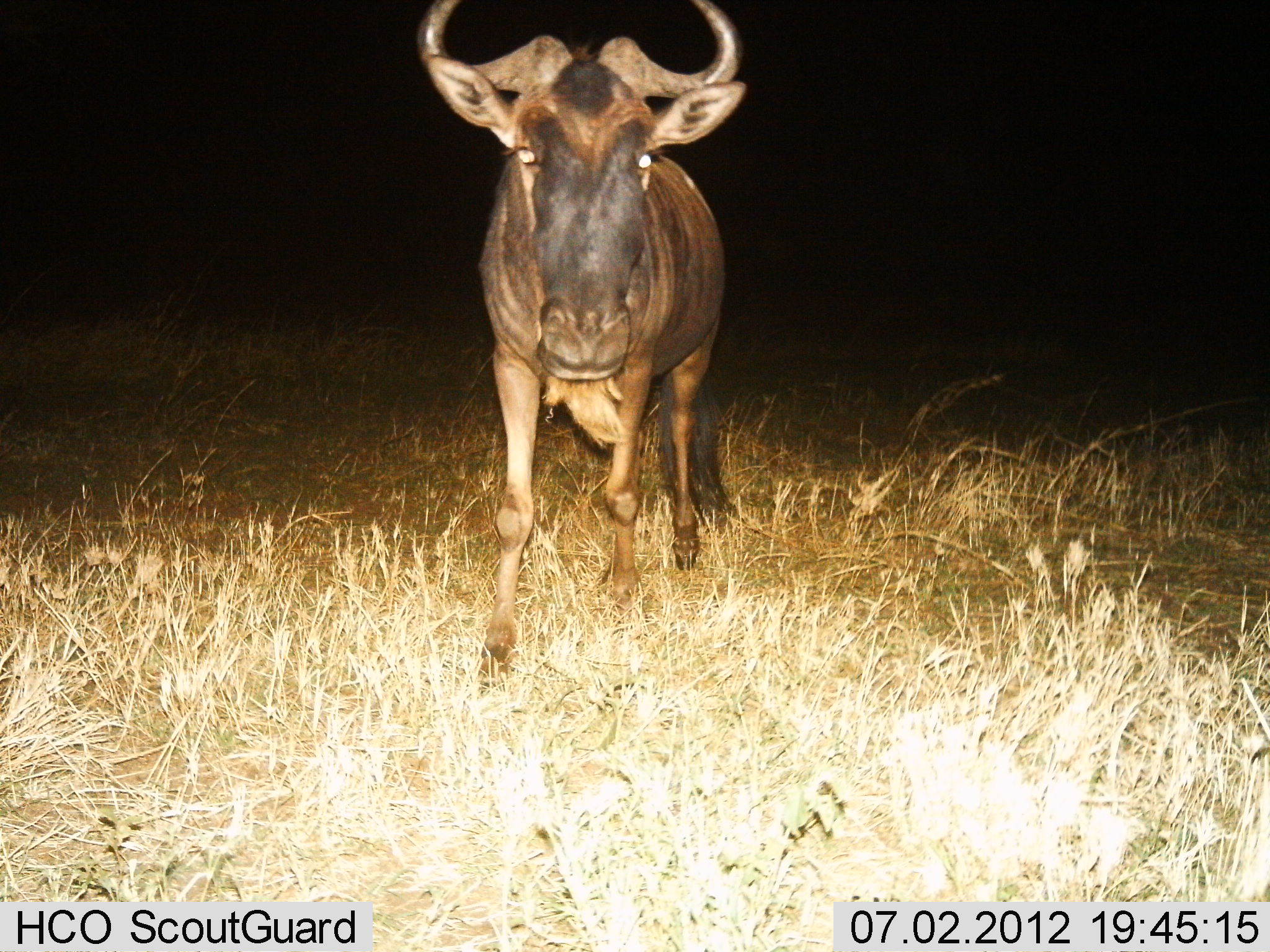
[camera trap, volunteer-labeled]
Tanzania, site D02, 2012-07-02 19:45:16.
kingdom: Animalia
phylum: Chordata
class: Mammalia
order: Artiodactyla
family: Bovidae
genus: Connochaetes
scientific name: Connochaetes taurinus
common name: blue wildebeest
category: wildebeest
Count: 1.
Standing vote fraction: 40%.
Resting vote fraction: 0%.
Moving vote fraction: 60%.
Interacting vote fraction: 0%.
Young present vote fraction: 0%.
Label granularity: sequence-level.